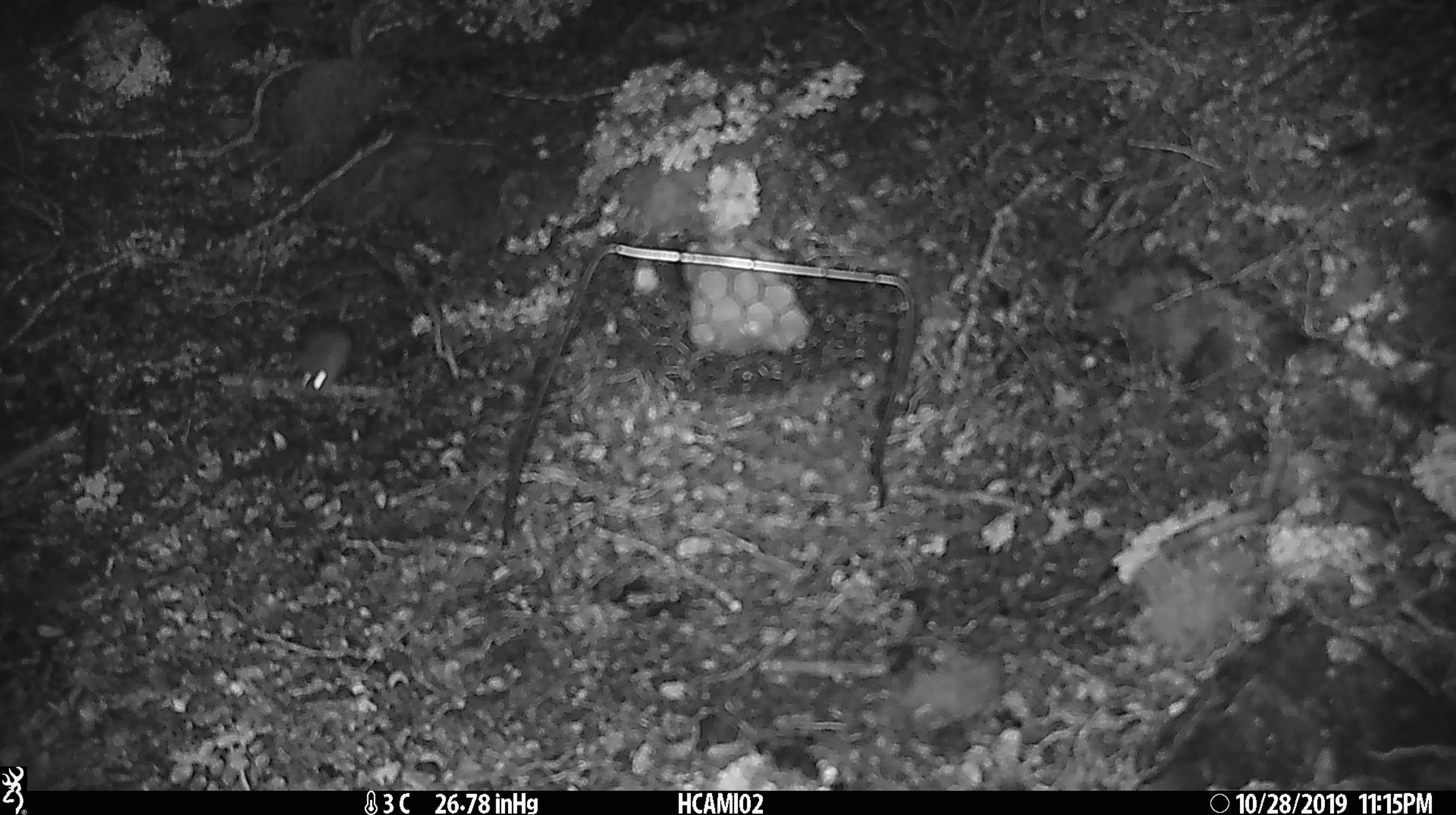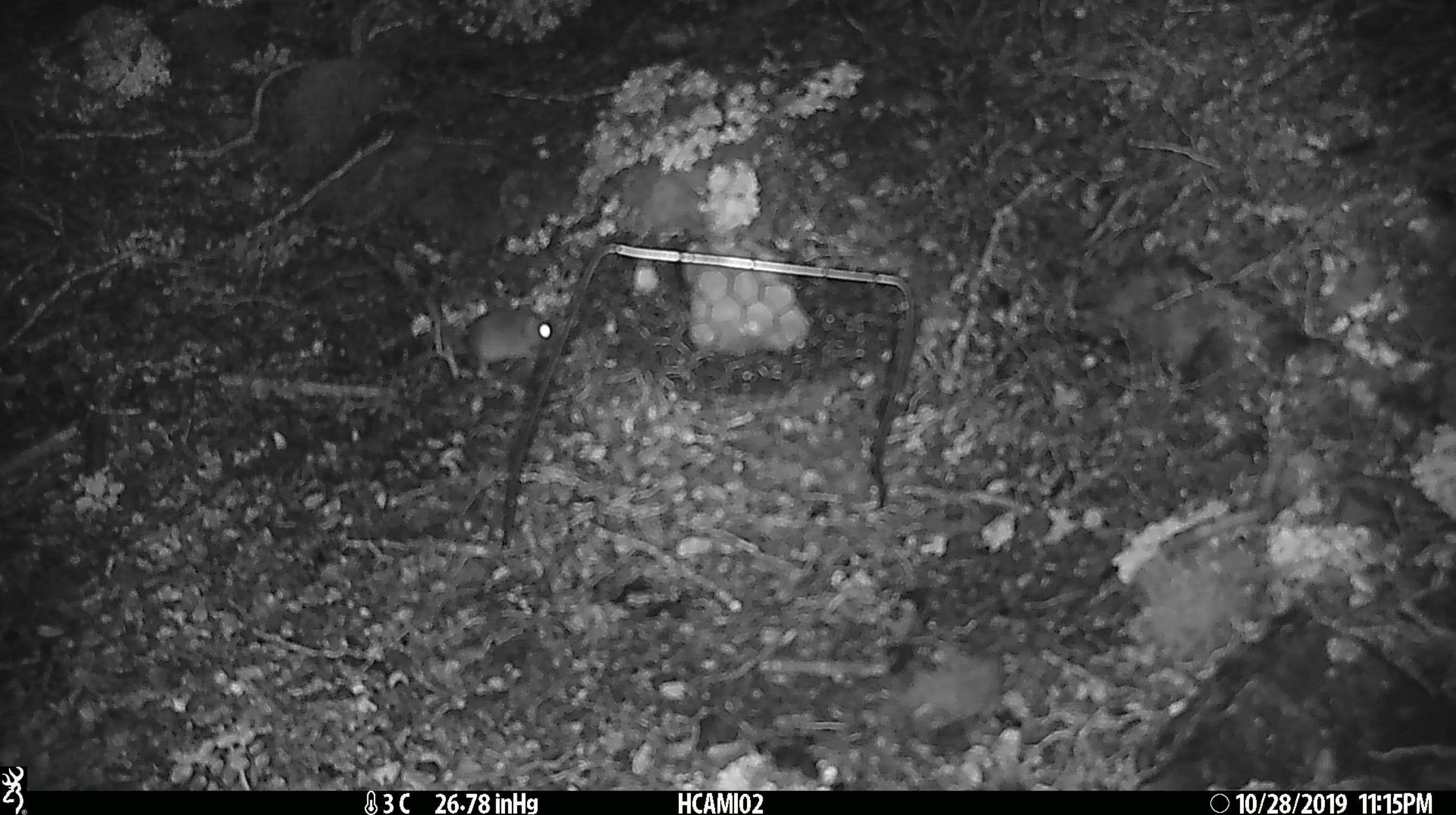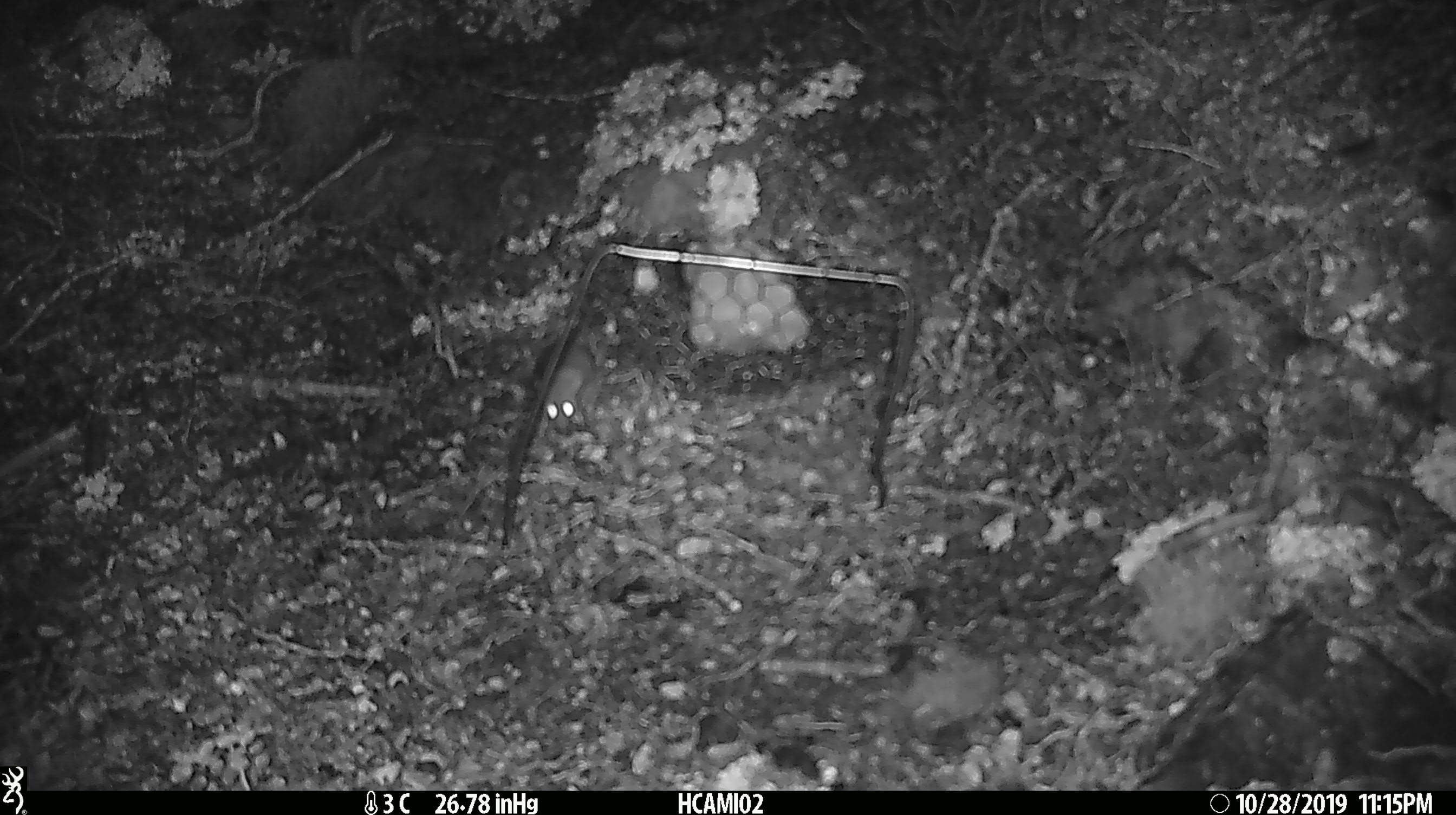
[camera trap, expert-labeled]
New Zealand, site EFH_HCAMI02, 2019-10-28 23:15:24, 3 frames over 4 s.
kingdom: Animalia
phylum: Chordata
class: Mammalia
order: Rodentia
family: Muridae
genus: Mus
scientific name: Mus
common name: mouse